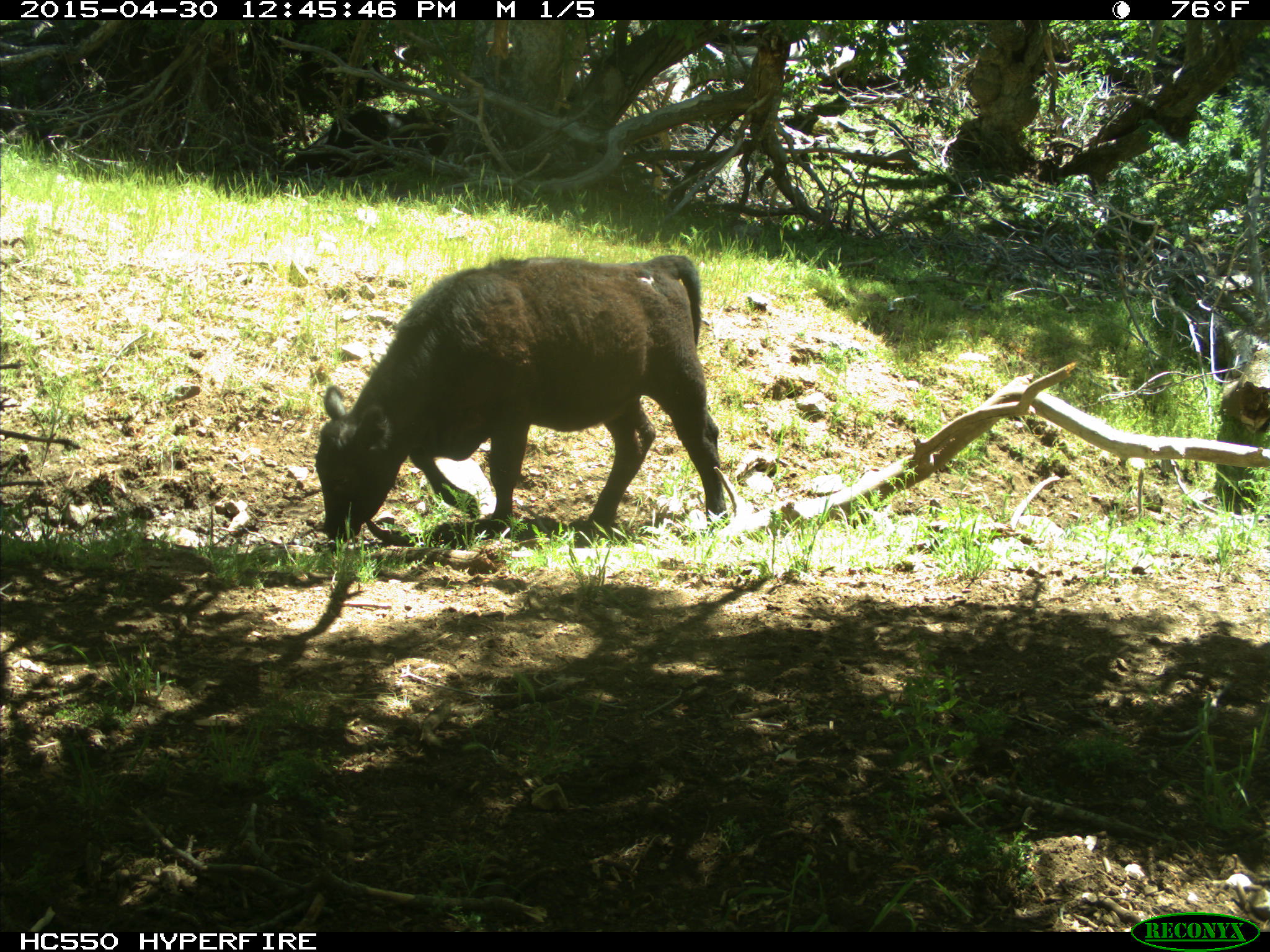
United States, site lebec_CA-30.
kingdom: Animalia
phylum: Chordata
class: Mammalia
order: Artiodactyla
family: Bovidae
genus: Bos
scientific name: Bos taurus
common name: domestic cow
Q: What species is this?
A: Bos taurus (domestic cow).